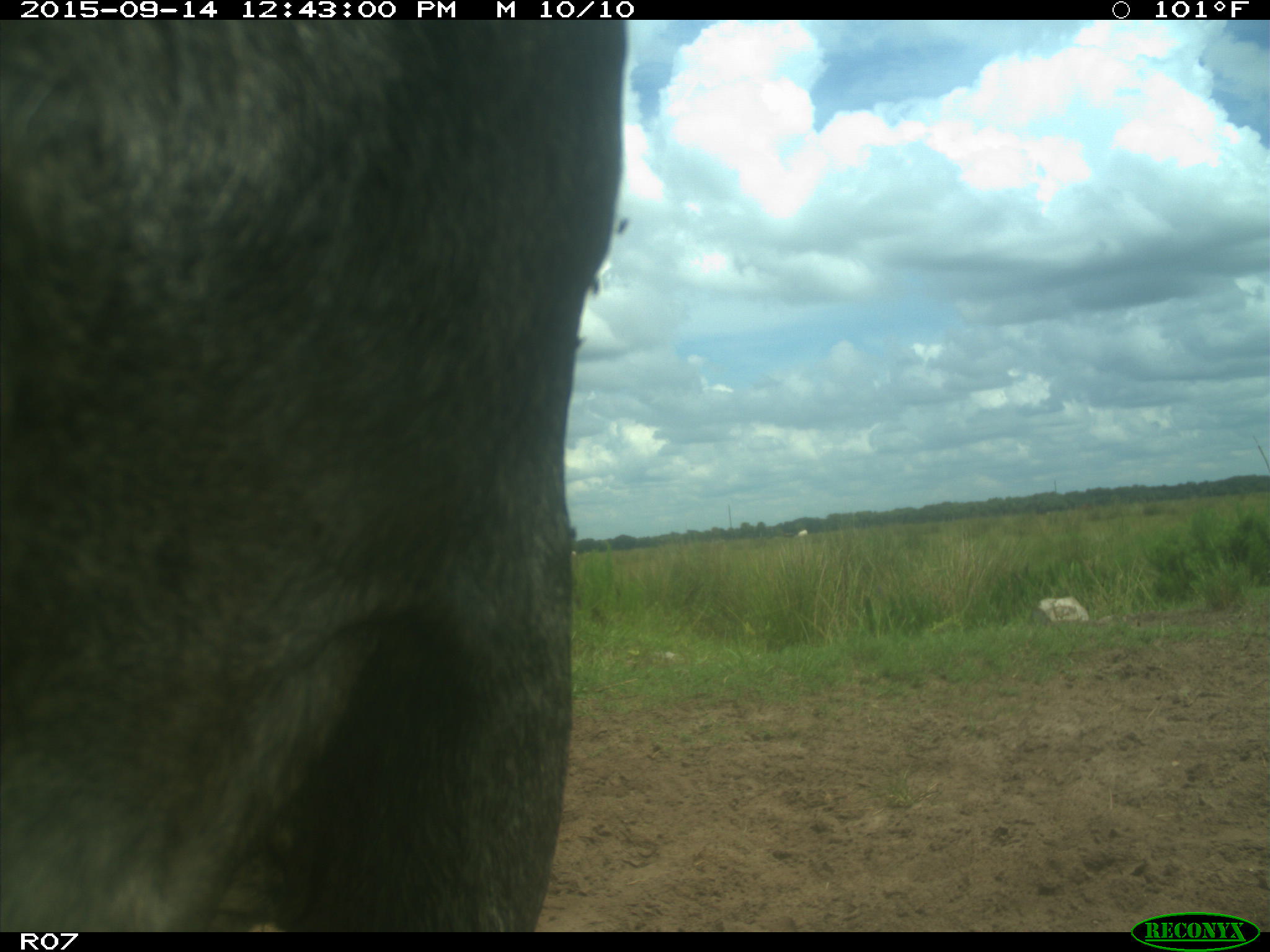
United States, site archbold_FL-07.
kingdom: Animalia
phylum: Chordata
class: Mammalia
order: Artiodactyla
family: Bovidae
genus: Bos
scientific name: Bos taurus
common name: domestic cow